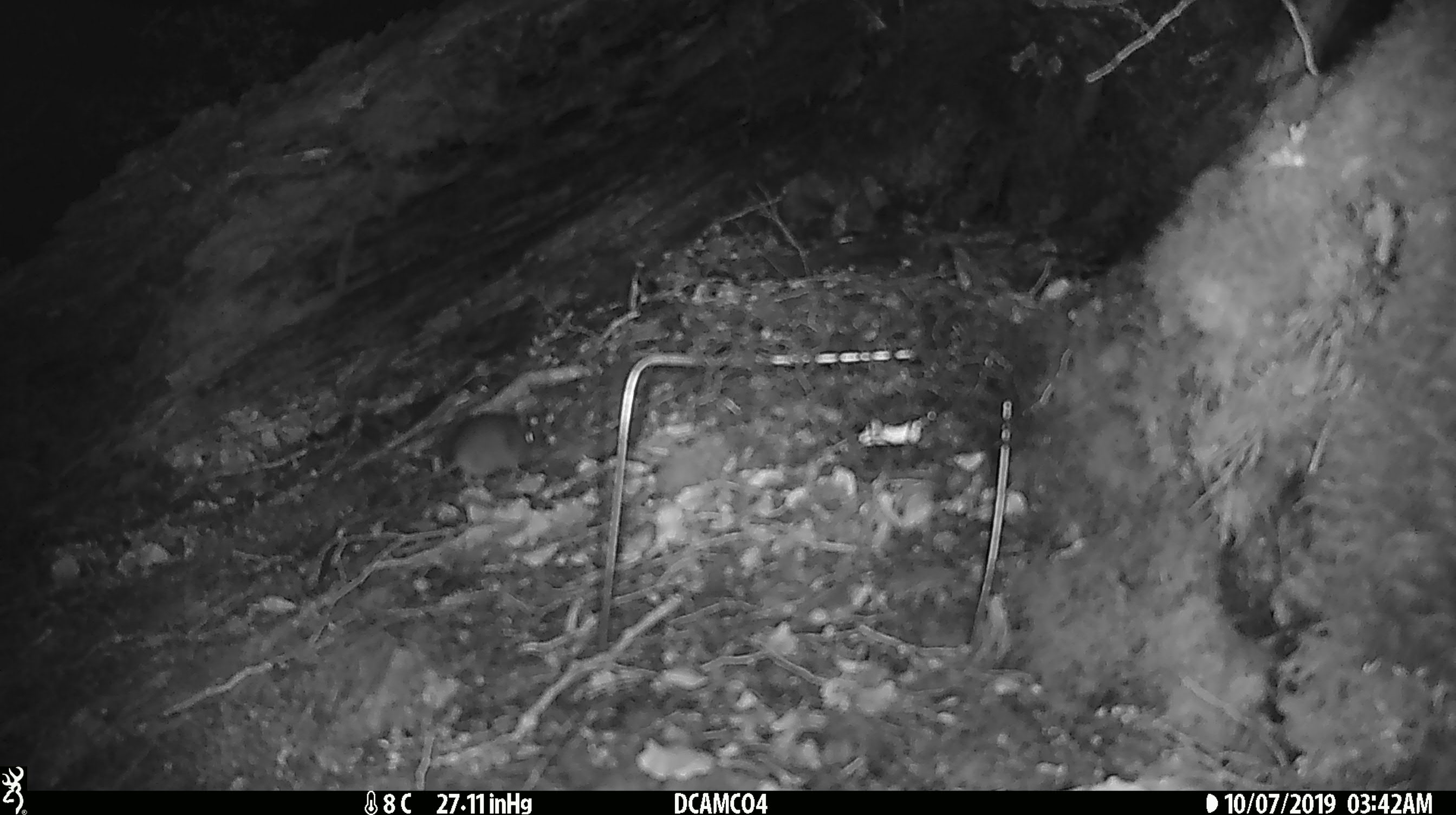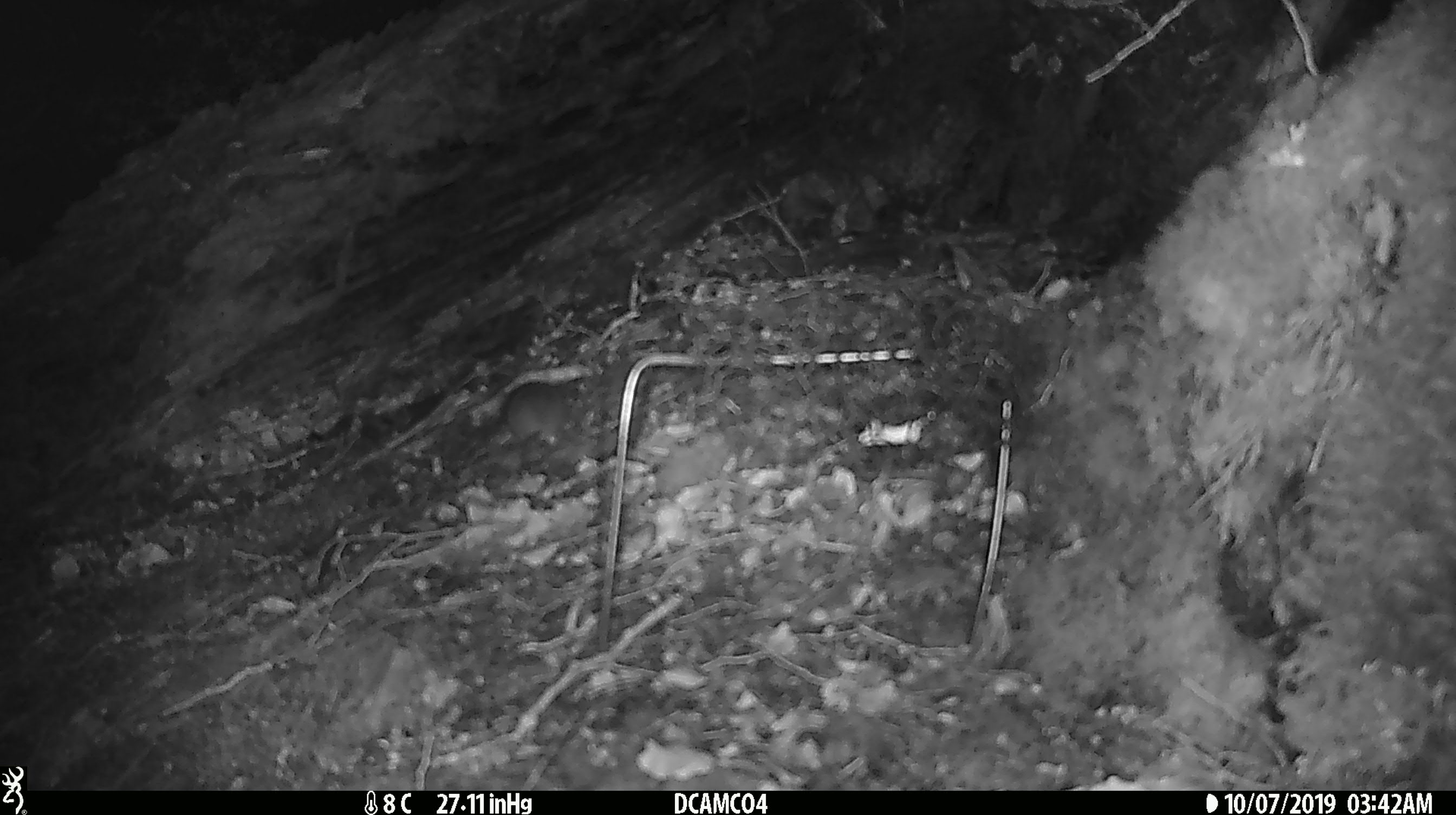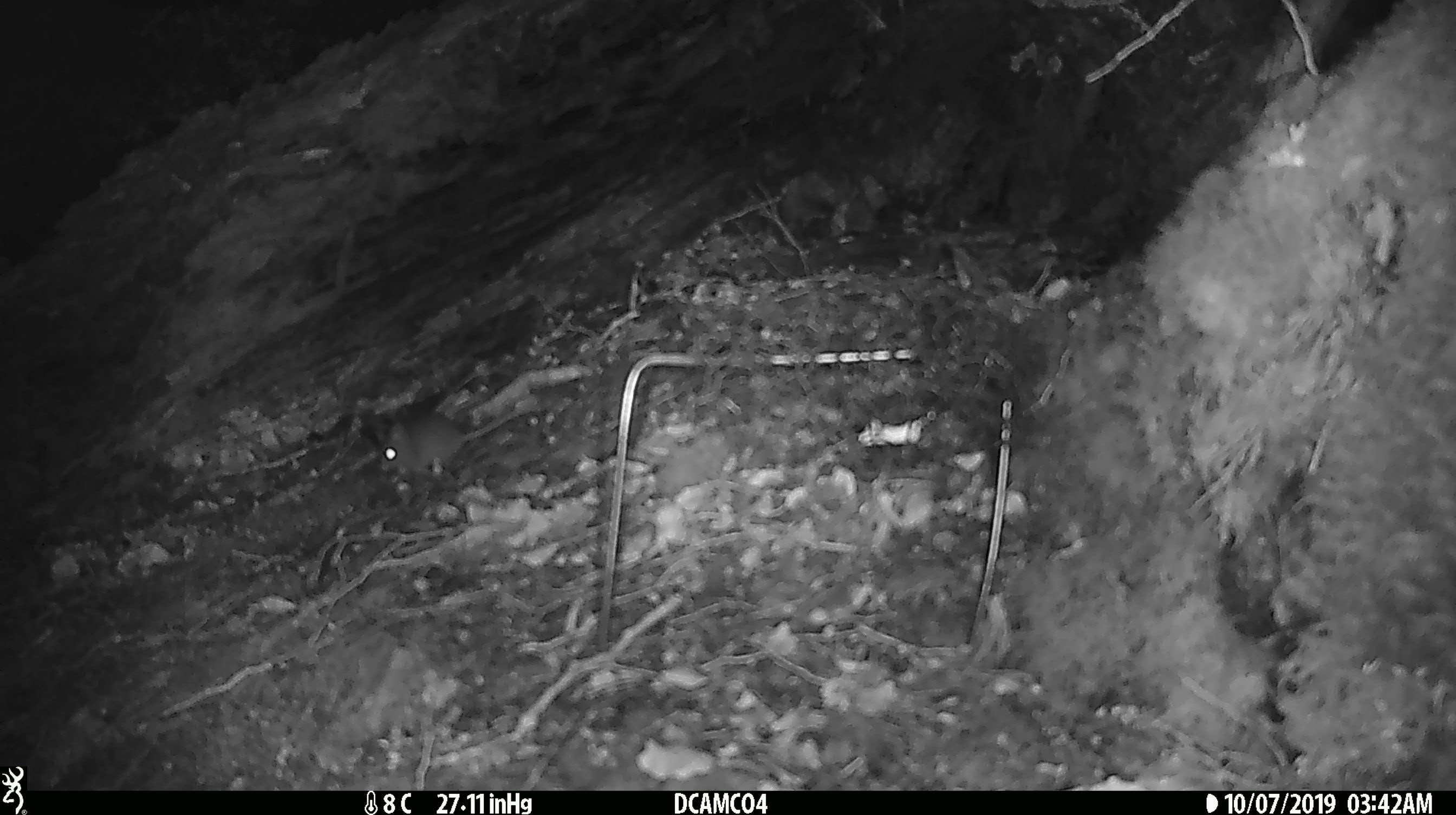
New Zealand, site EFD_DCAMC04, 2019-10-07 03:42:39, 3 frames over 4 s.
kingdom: Animalia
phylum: Chordata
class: Mammalia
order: Rodentia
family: Muridae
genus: Mus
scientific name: Mus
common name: mouse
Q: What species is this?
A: Mouse (Mus).